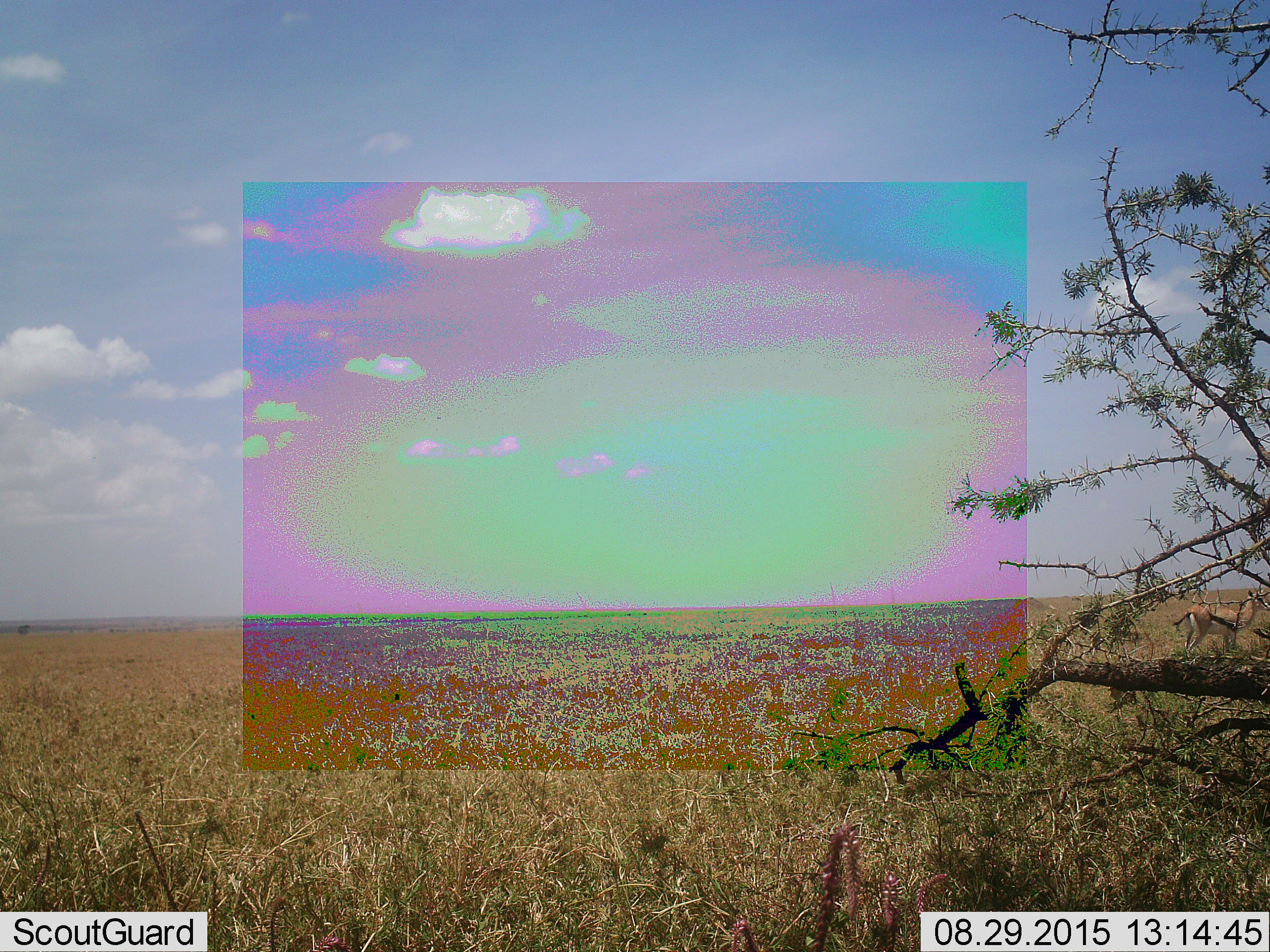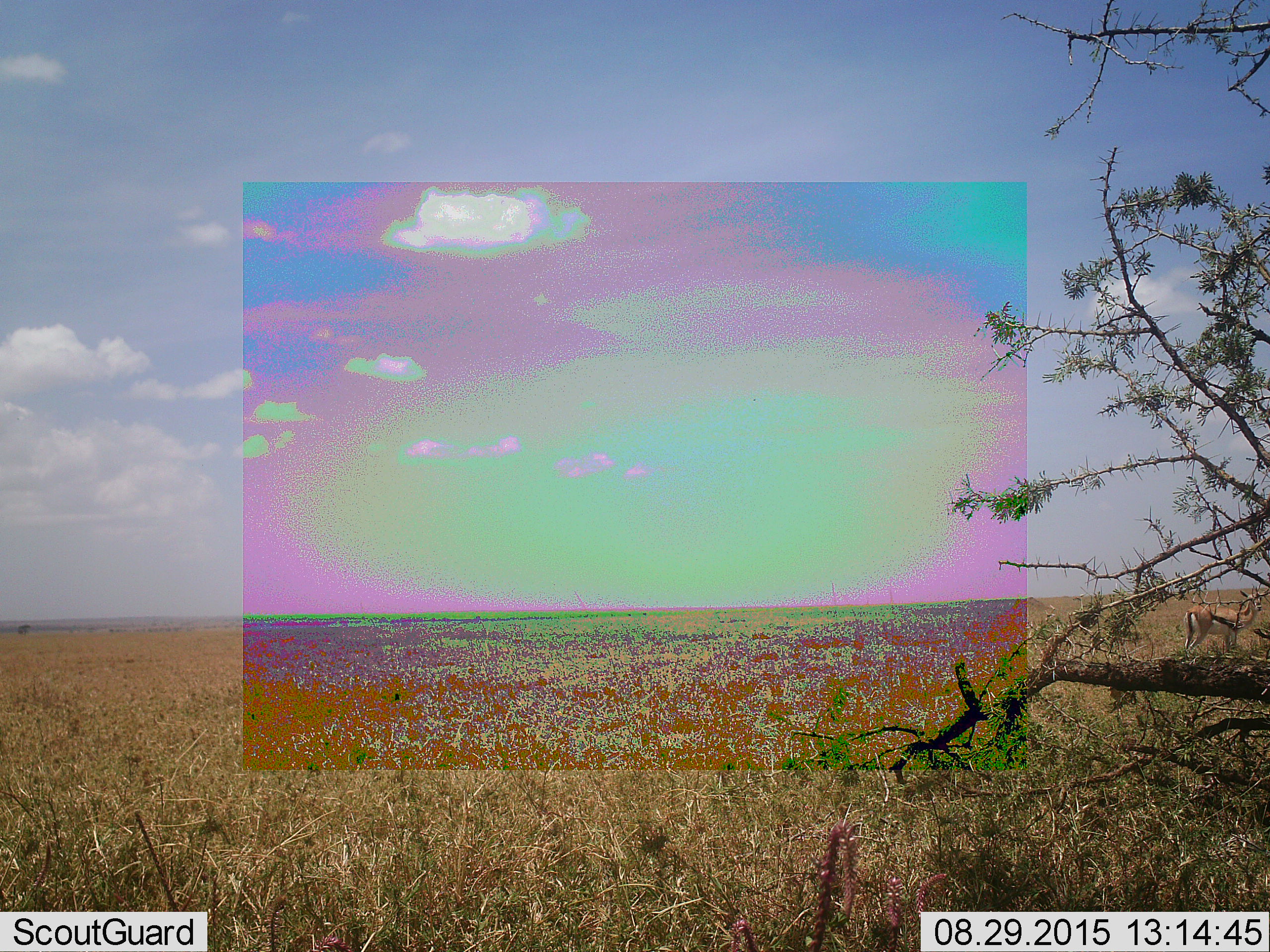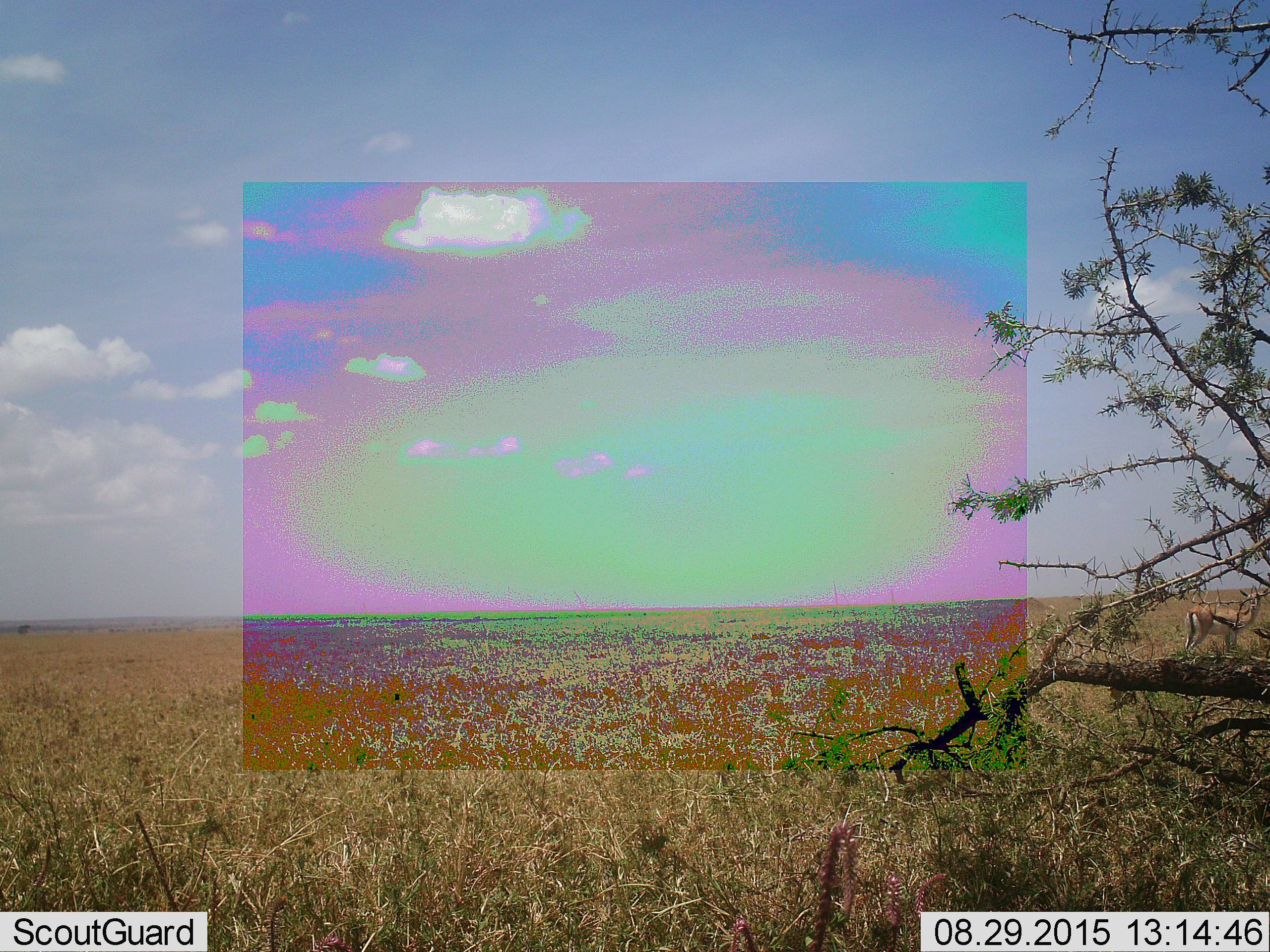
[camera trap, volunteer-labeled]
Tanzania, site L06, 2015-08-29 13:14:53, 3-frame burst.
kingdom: Animalia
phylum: Chordata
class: Mammalia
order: Artiodactyla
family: Bovidae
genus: Eudorcas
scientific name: Eudorcas thomsonii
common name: thomson's gazelle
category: gazellethomsons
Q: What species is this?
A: Gazellethomsons (thomson's gazelle) (Eudorcas thomsonii).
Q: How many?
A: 1.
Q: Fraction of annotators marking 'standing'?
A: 100%.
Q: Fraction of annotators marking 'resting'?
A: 0%.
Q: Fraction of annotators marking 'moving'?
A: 0%.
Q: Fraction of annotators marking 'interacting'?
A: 0%.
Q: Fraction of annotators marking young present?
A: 0%.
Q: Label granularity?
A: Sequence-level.